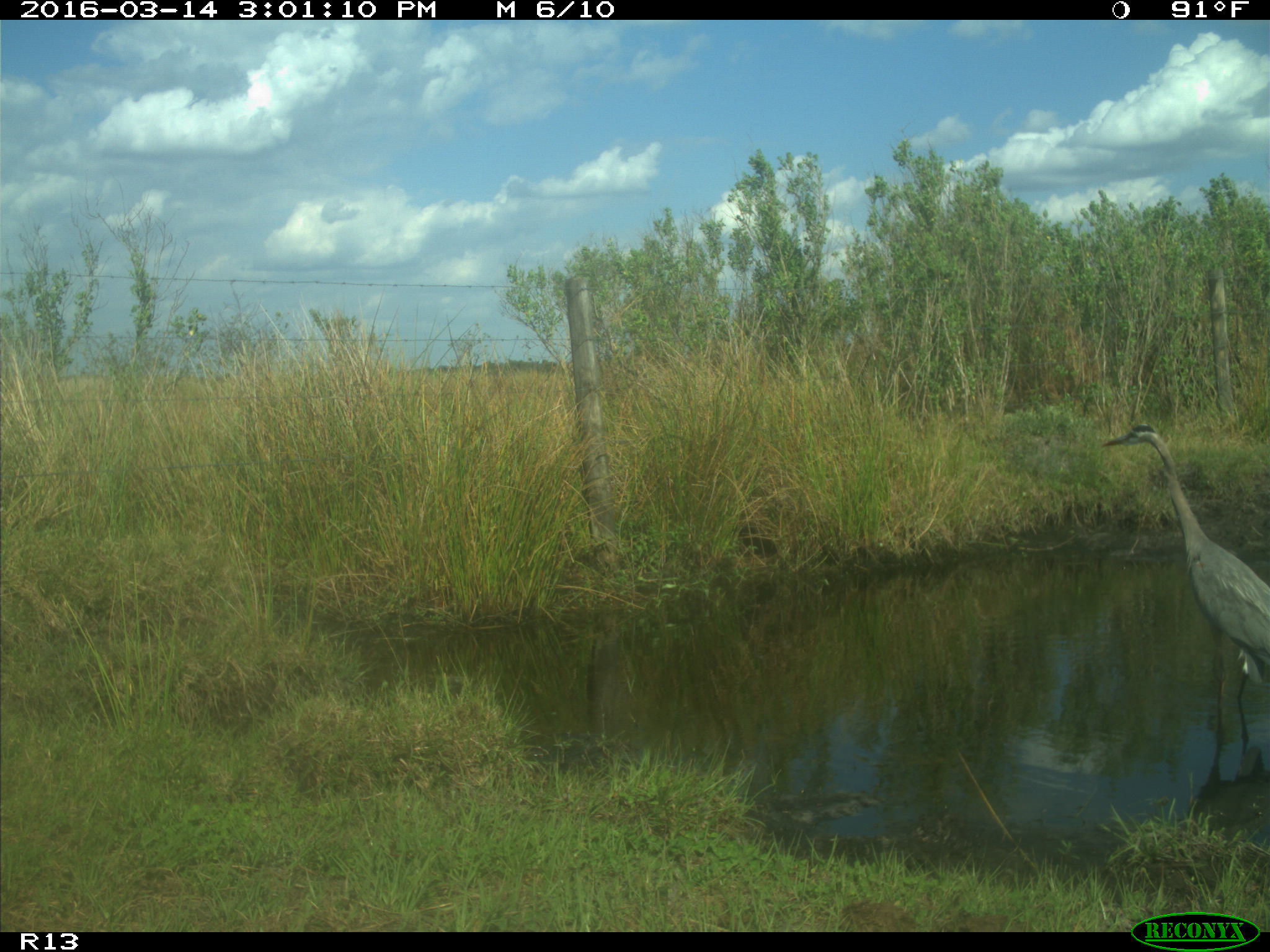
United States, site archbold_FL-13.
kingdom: Animalia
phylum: Chordata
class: Aves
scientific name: Aves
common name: birds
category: unidentified bird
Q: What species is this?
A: Unidentified bird (birds) (Aves).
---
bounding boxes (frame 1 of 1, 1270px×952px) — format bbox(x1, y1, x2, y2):
animal: bbox(1102, 424, 1269, 788)